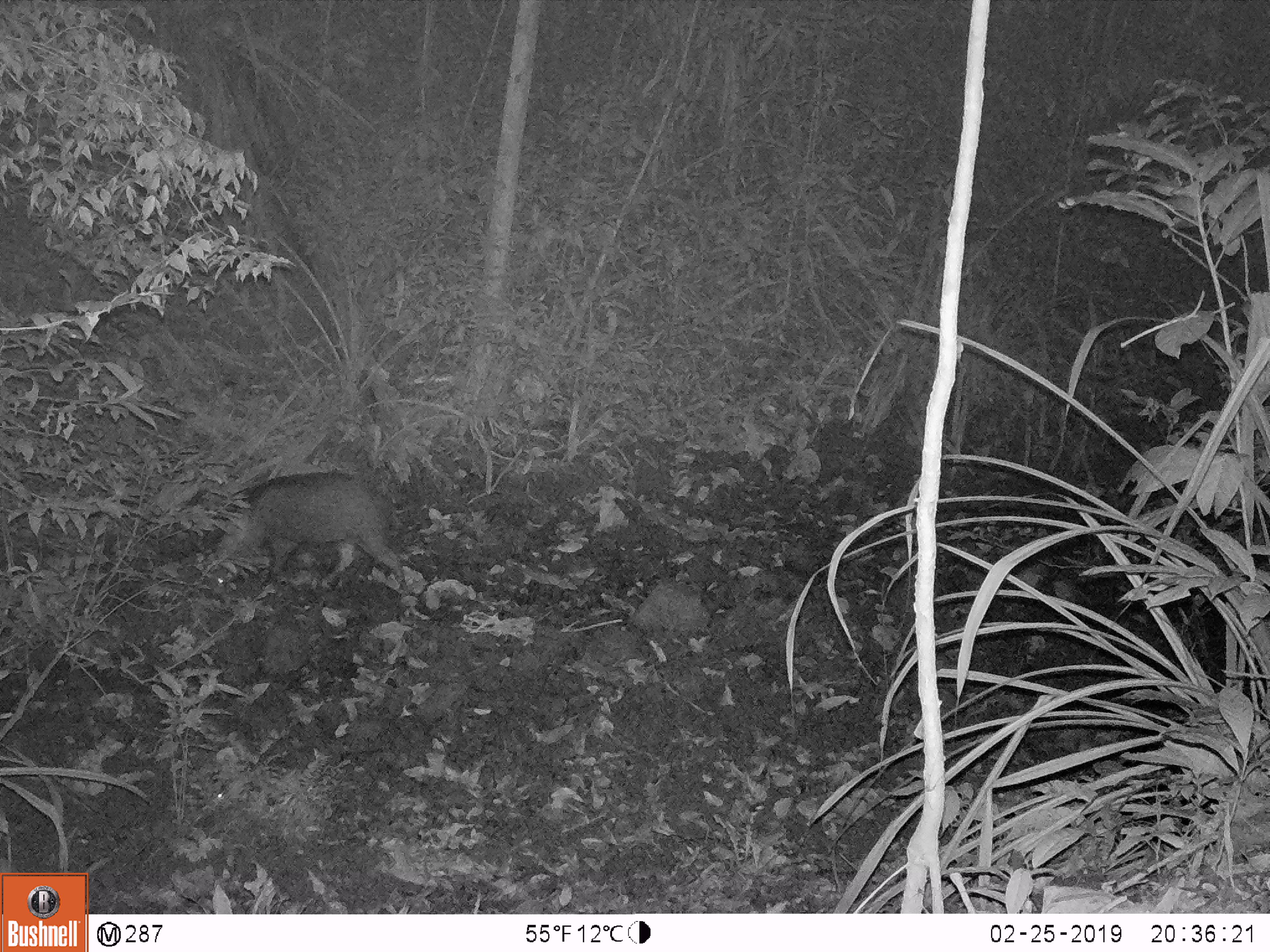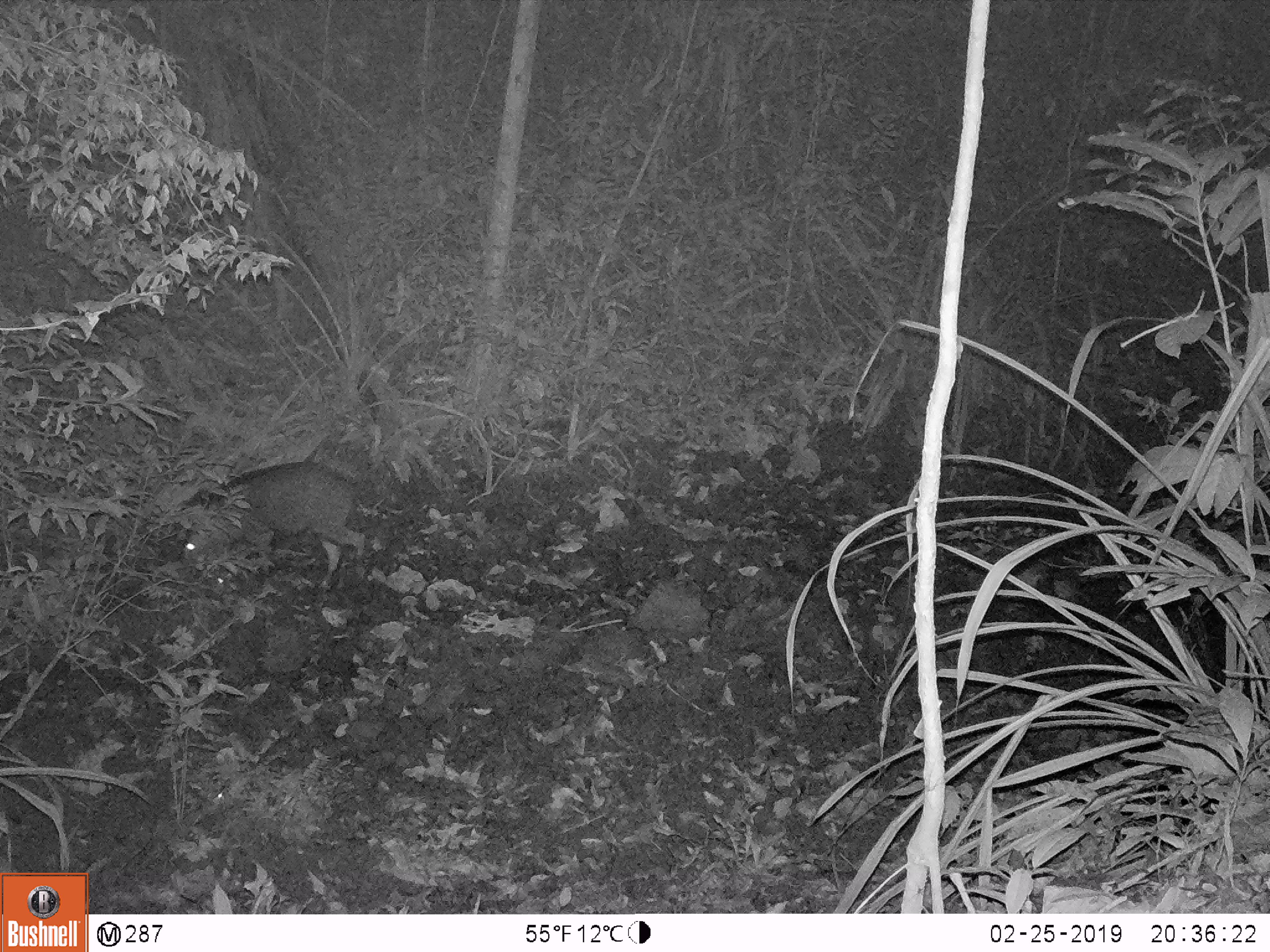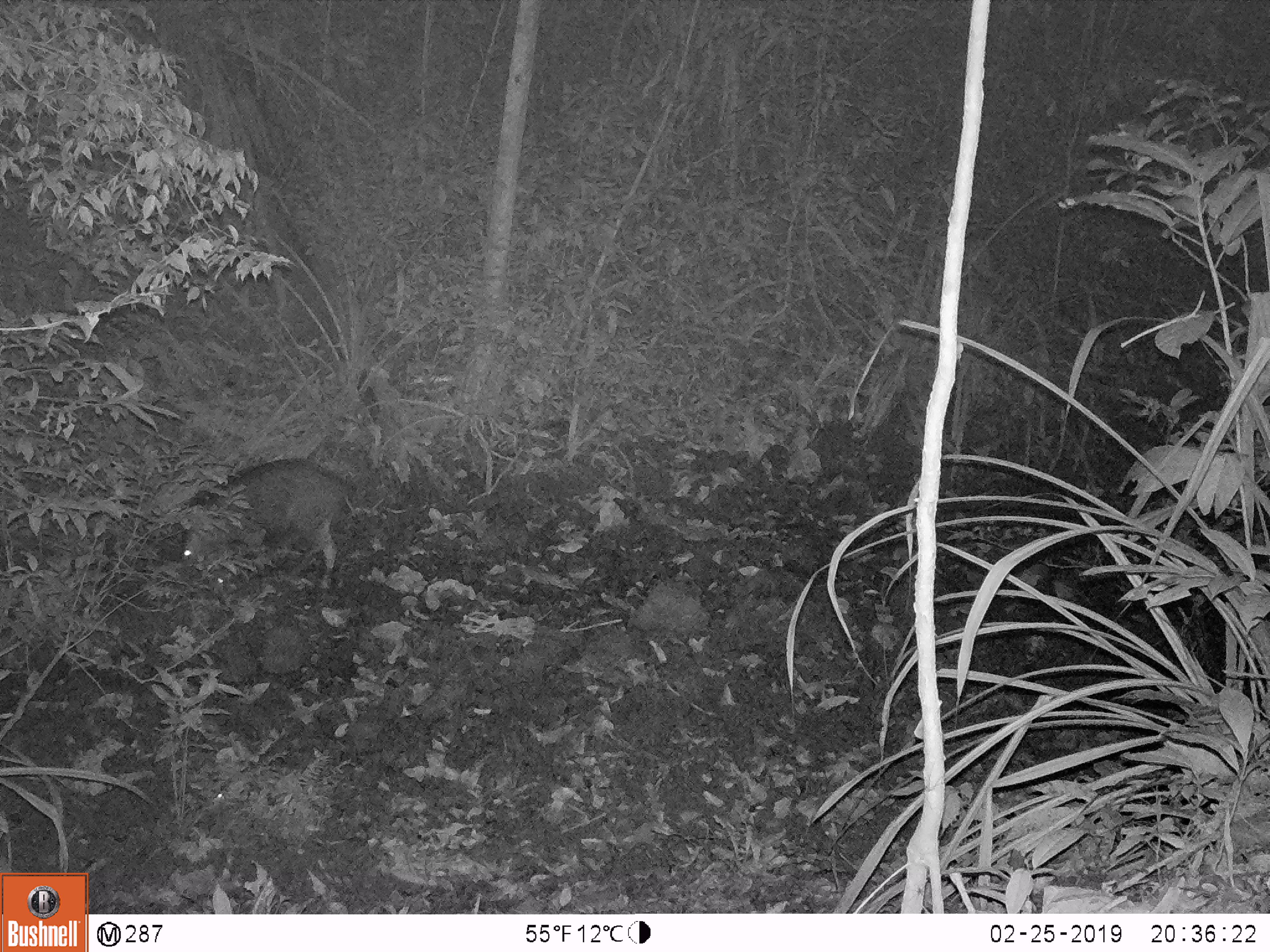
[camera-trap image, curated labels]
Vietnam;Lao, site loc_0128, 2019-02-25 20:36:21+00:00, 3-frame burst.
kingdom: Animalia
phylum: Chordata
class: Mammalia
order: Artiodactyla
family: Suidae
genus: Sus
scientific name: Sus scrofa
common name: eurasian wild pig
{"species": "eurasian wild pig (Sus scrofa)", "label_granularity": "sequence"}